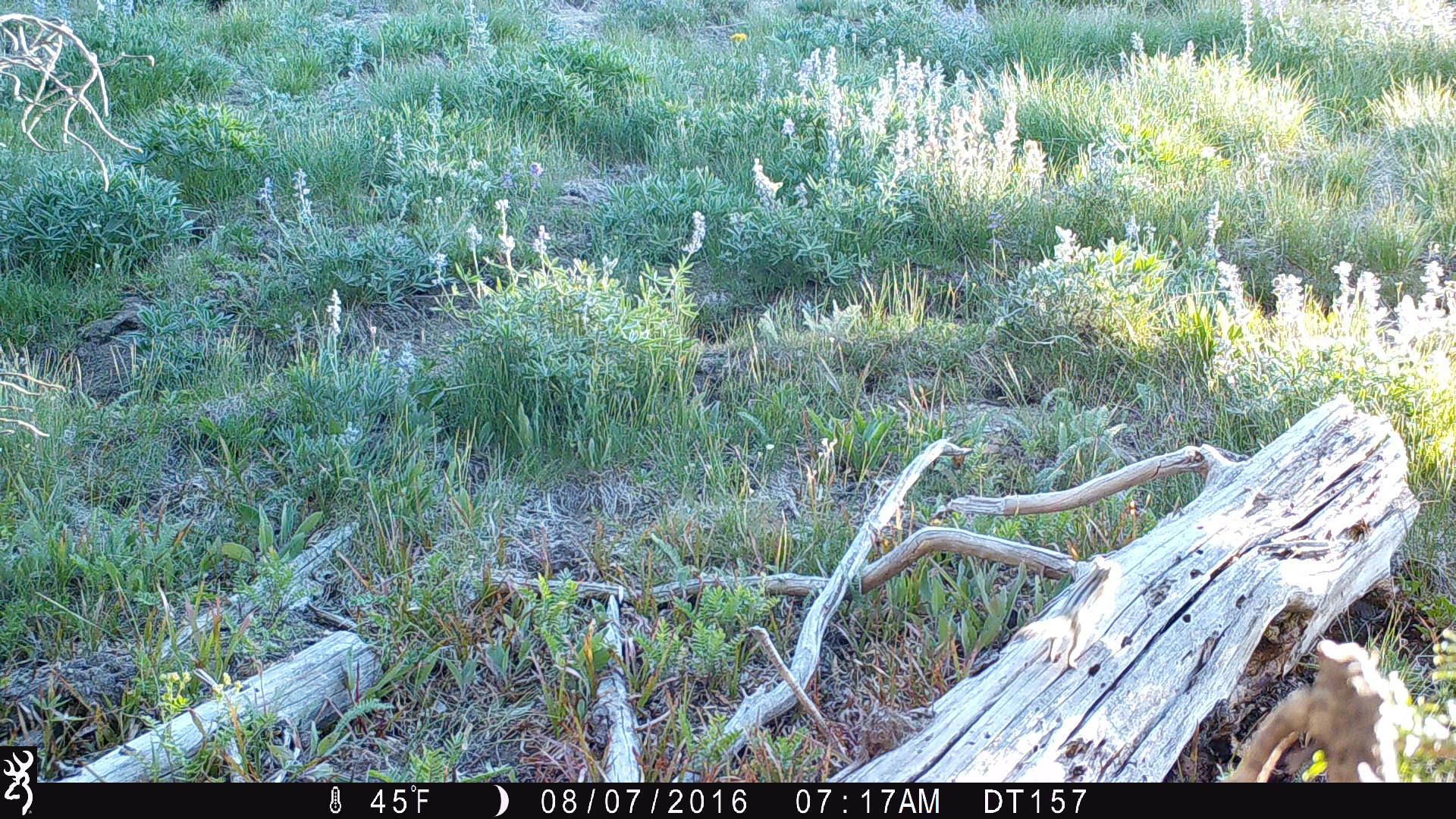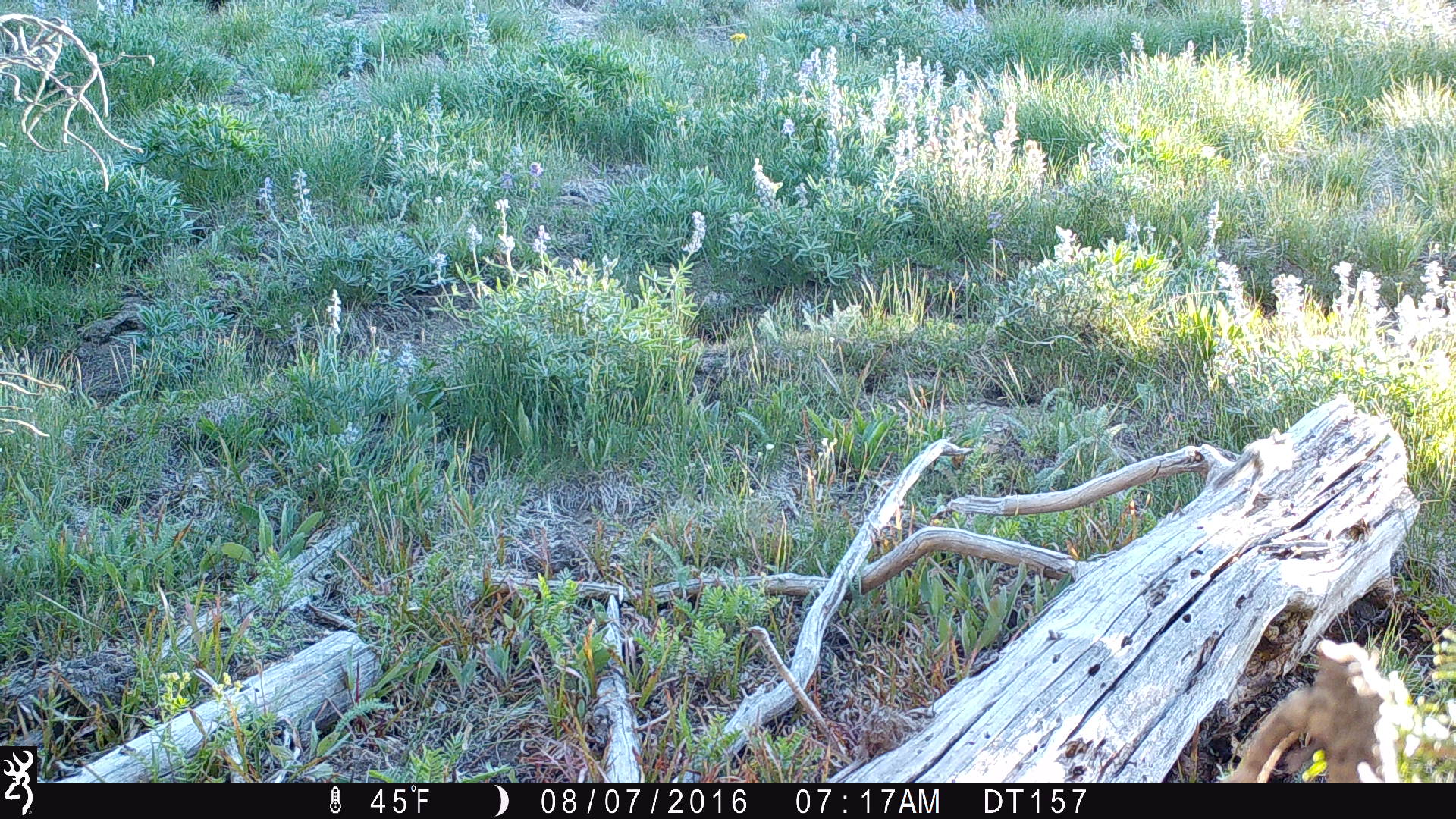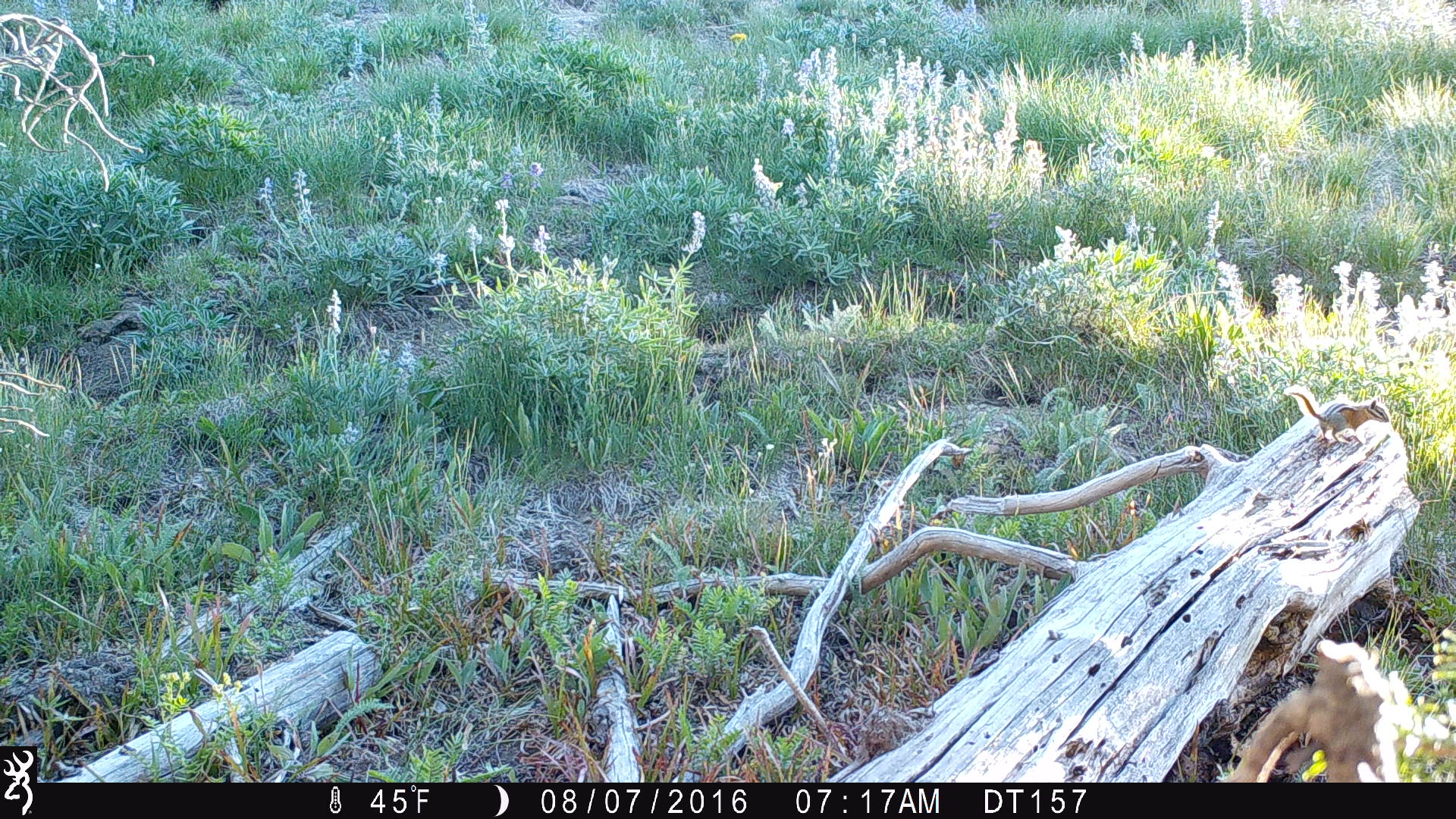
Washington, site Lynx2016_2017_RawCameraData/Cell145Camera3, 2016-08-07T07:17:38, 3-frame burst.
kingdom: Animalia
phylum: Chordata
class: Mammalia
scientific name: Mammalia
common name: small mammal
Small mammal (Mammalia). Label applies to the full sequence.